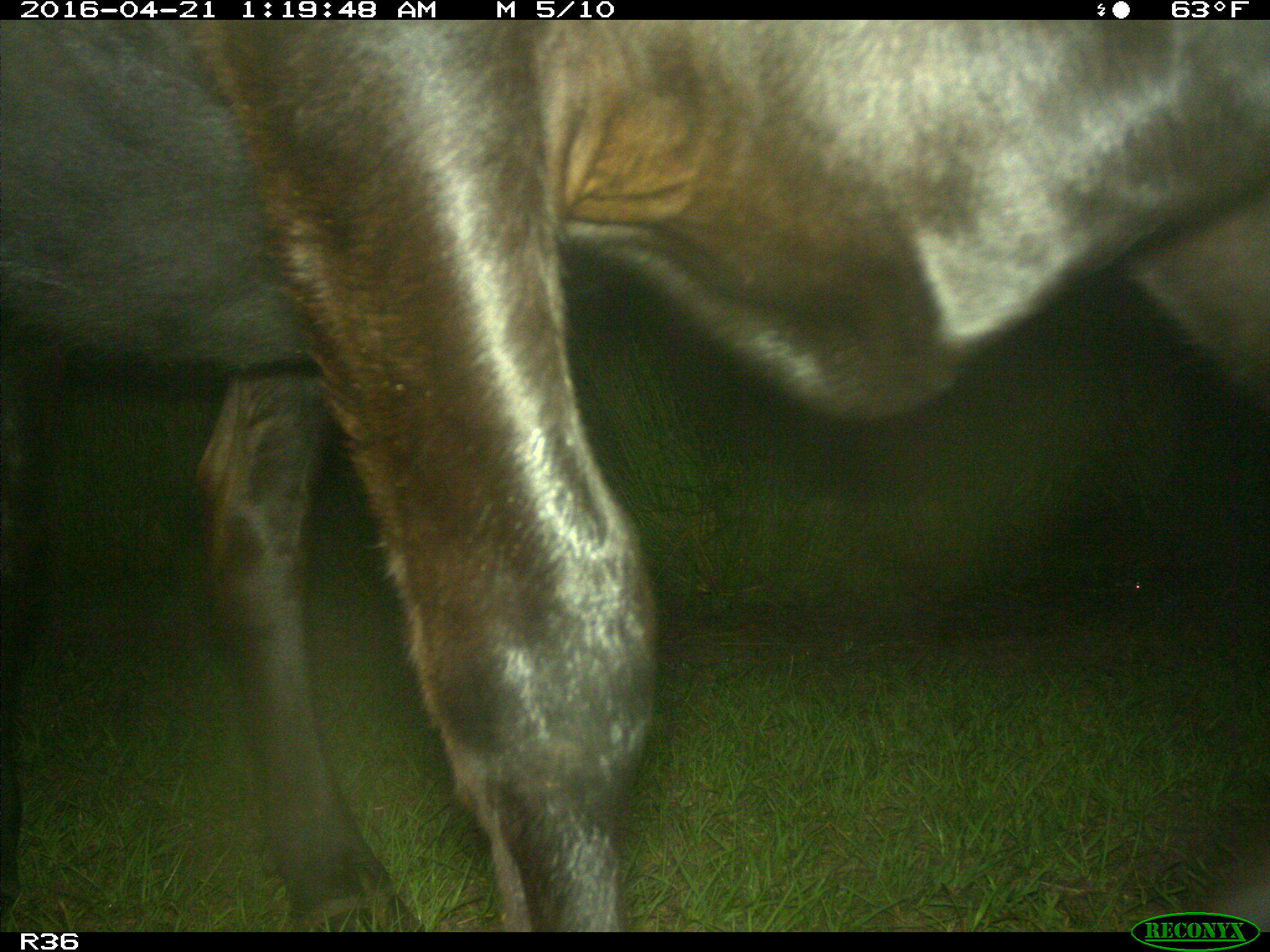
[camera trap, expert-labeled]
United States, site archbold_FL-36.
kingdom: Animalia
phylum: Chordata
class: Mammalia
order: Artiodactyla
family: Bovidae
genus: Bos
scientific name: Bos taurus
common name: domestic cow